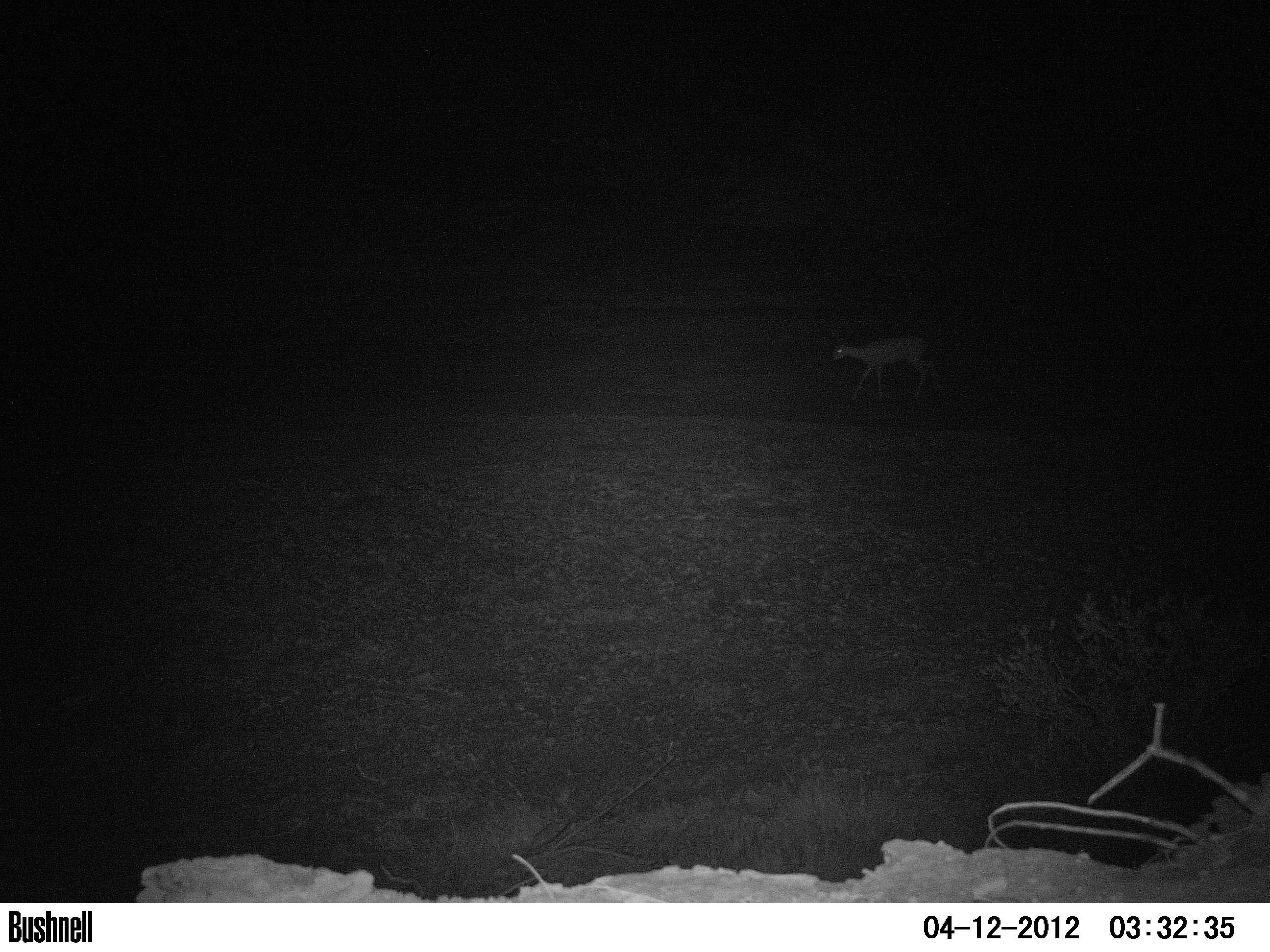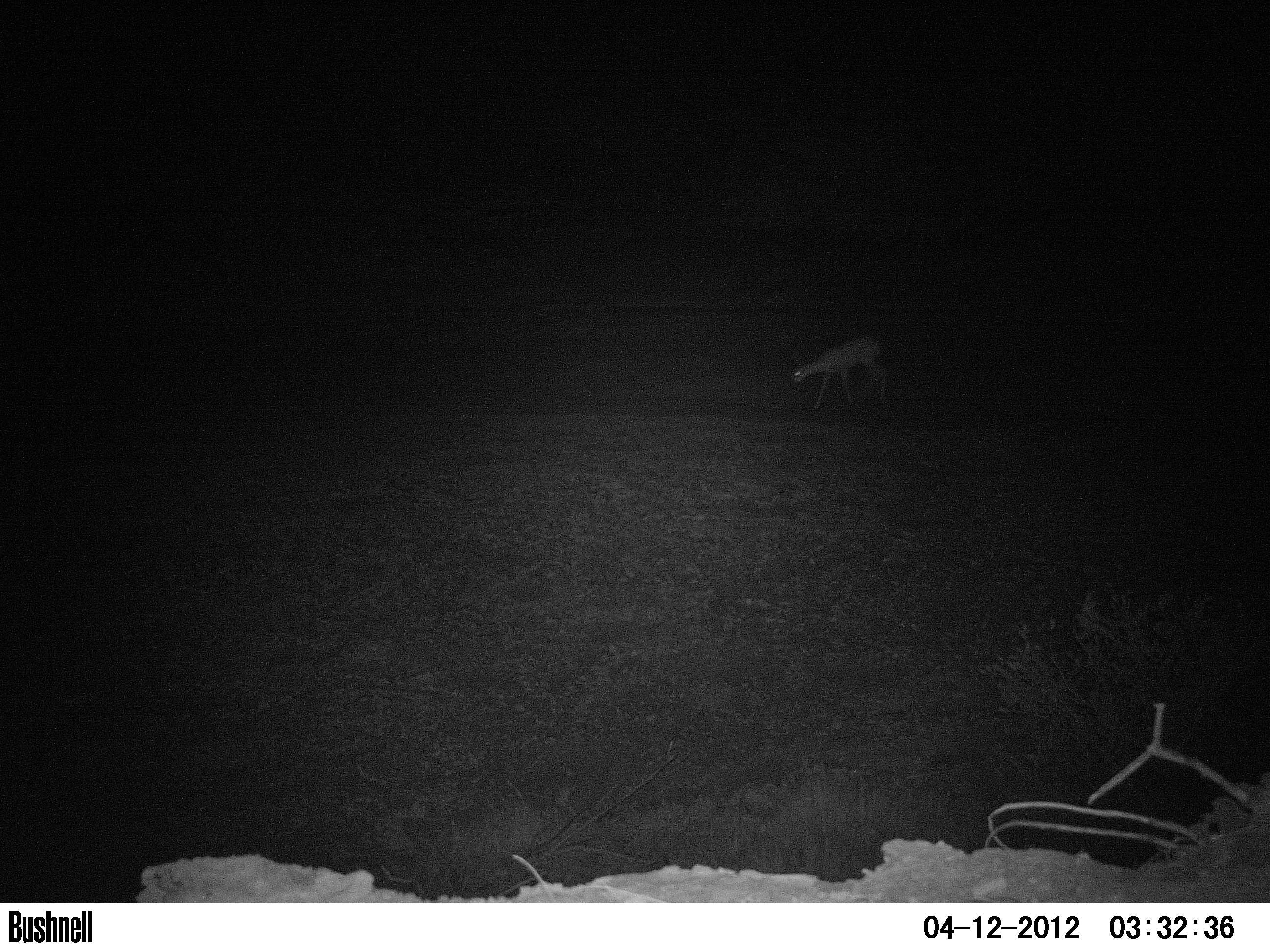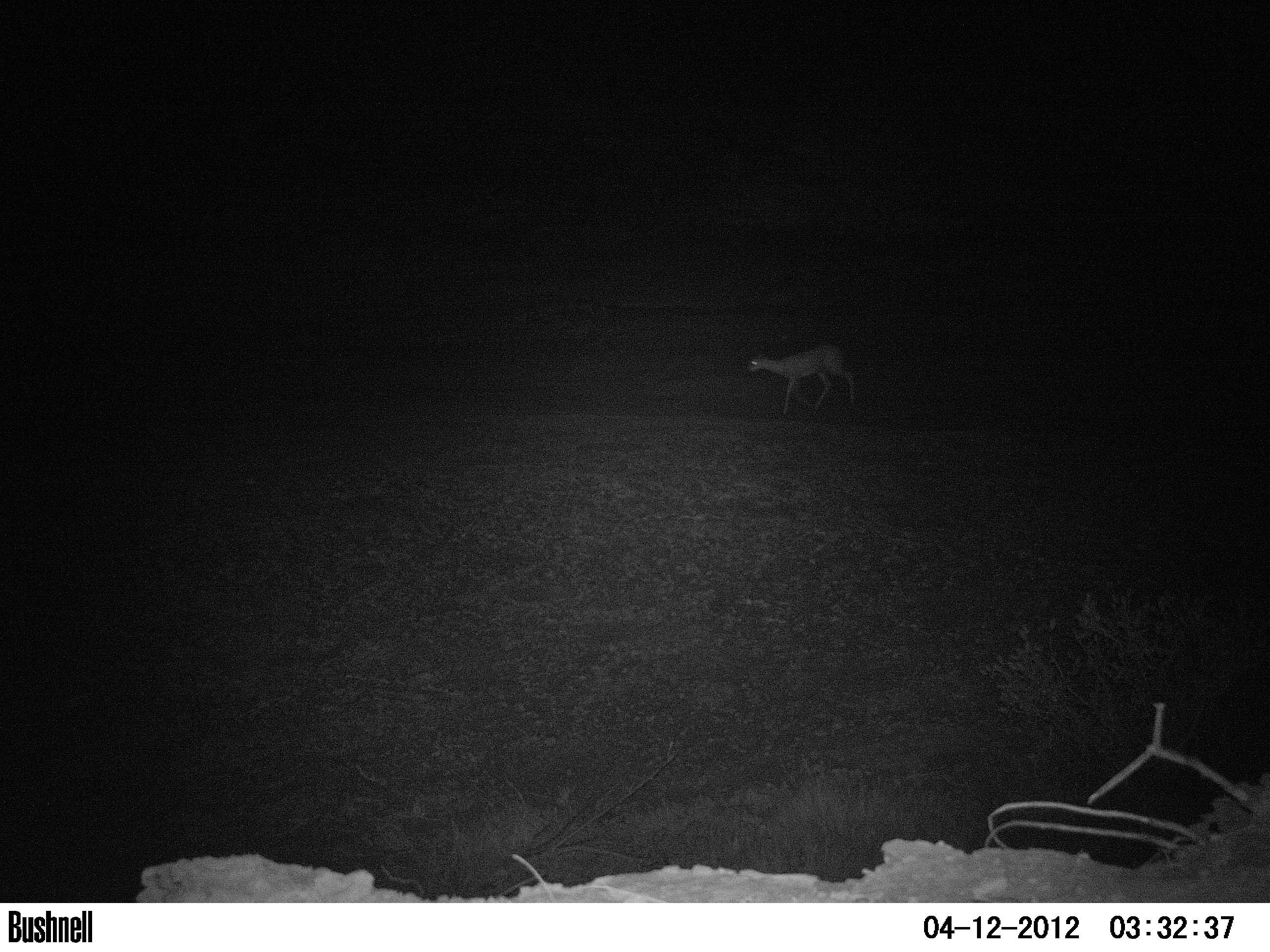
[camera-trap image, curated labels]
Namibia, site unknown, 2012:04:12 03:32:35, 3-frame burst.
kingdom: Animalia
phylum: Chordata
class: Mammalia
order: Artiodactyla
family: Bovidae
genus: Raphicerus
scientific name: Raphicerus campestris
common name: steenbok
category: raphiceros campestris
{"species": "raphiceros campestris (steenbok) (Raphicerus campestris)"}